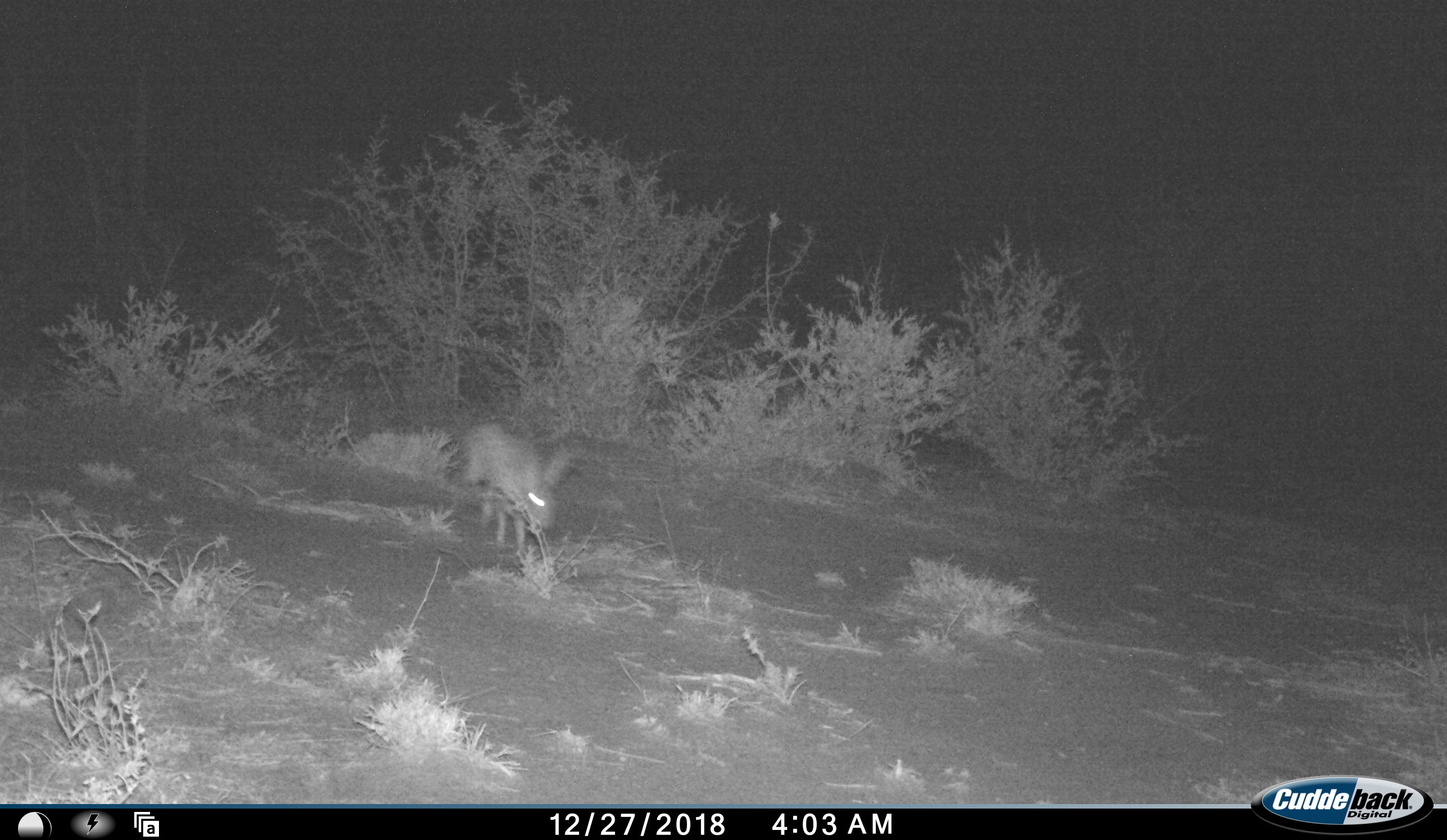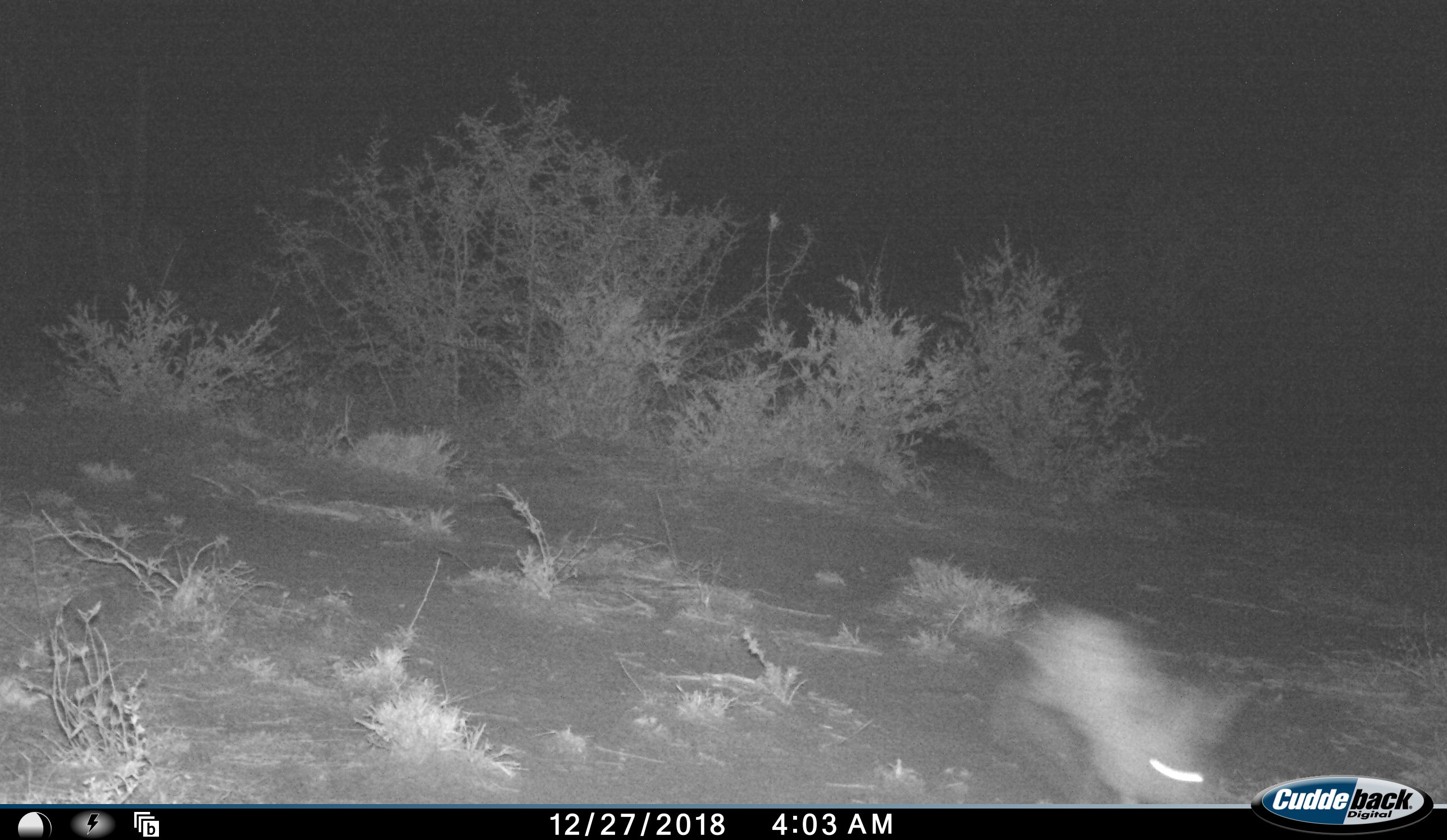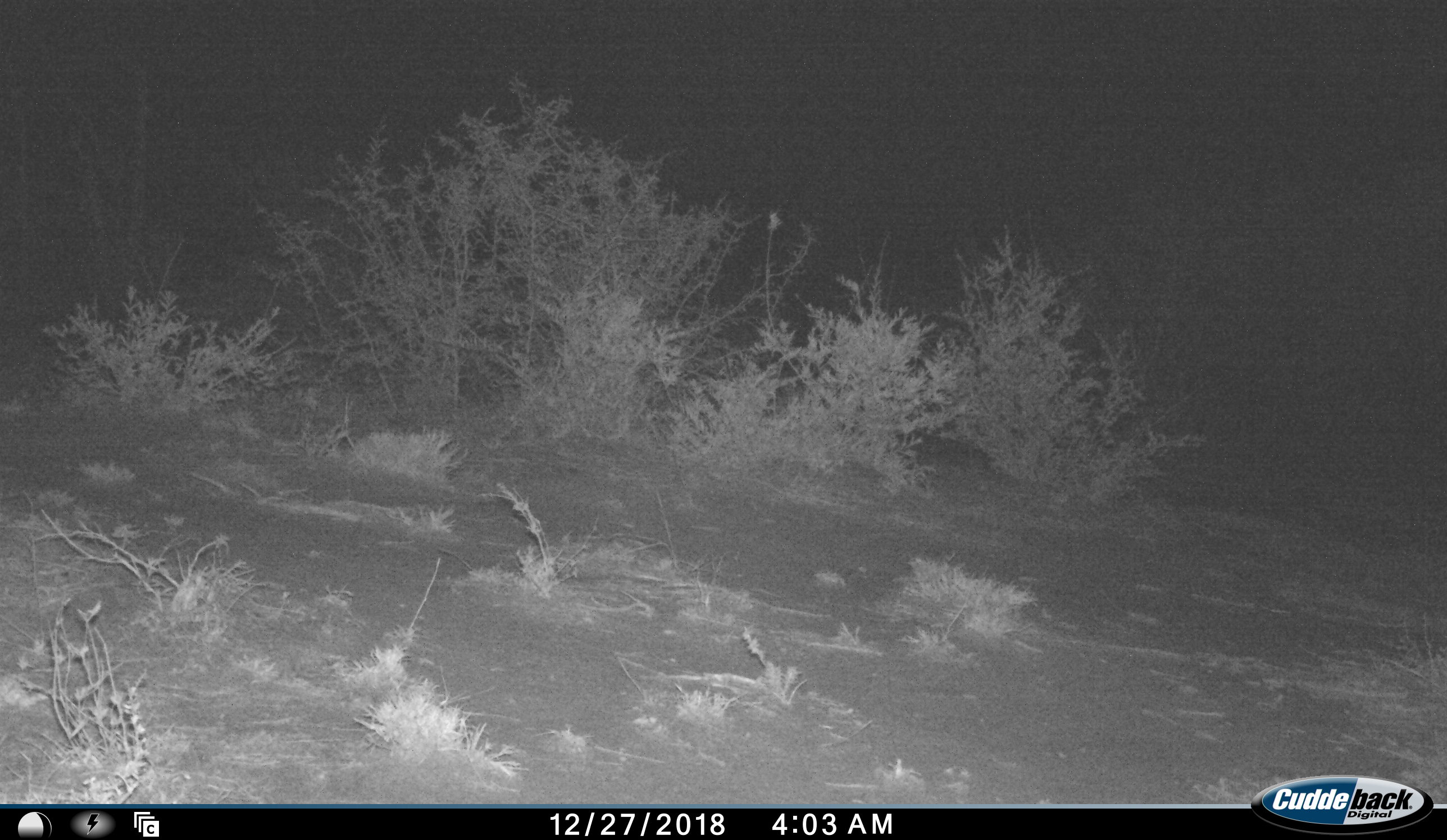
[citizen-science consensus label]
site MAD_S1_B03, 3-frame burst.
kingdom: Animalia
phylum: Chordata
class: Mammalia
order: Lagomorpha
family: Leporidae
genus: Lepus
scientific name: Lepus capensis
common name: cape hare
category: harecape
Harecape (cape hare) (Lepus capensis), count 1. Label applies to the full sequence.